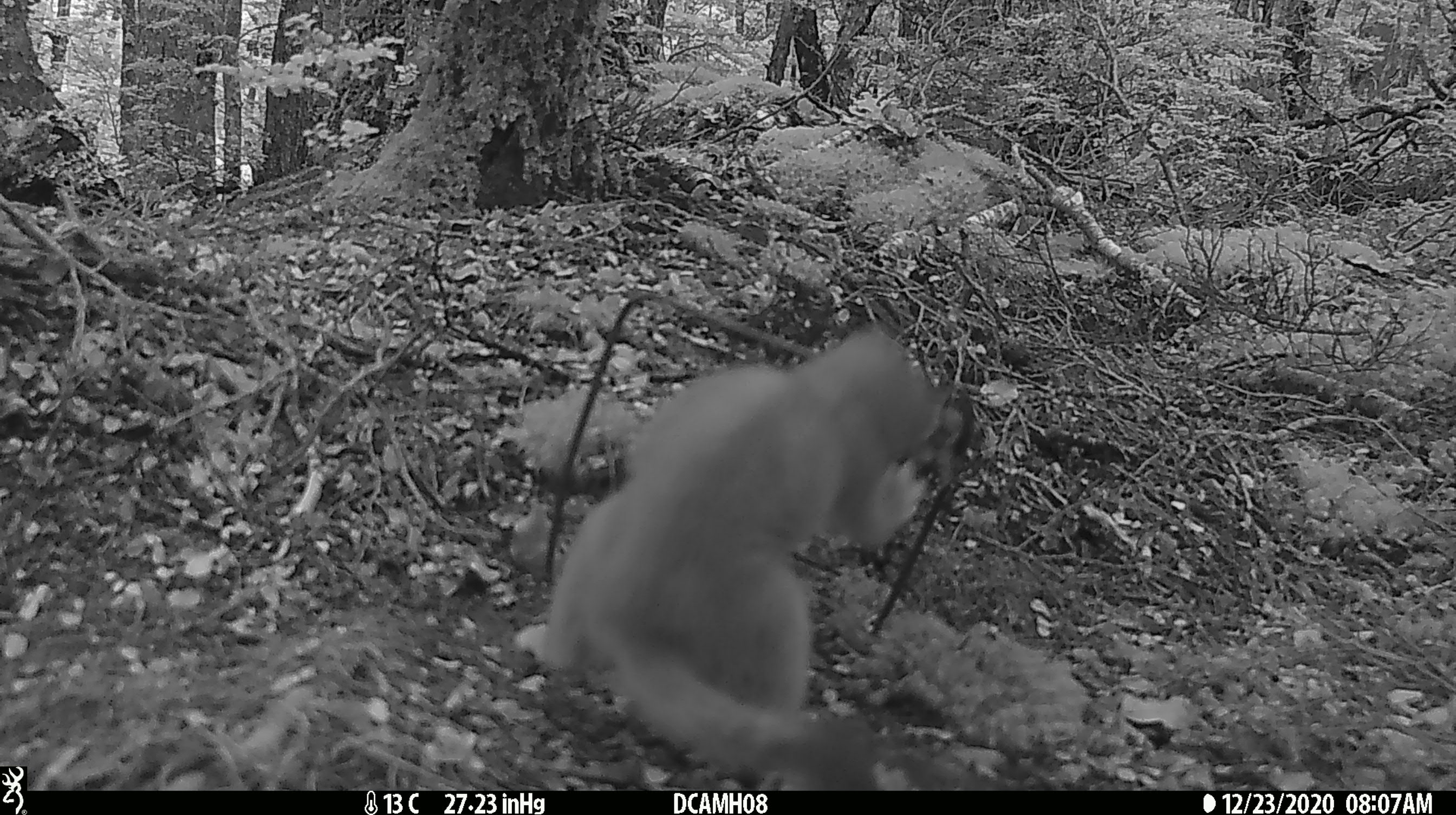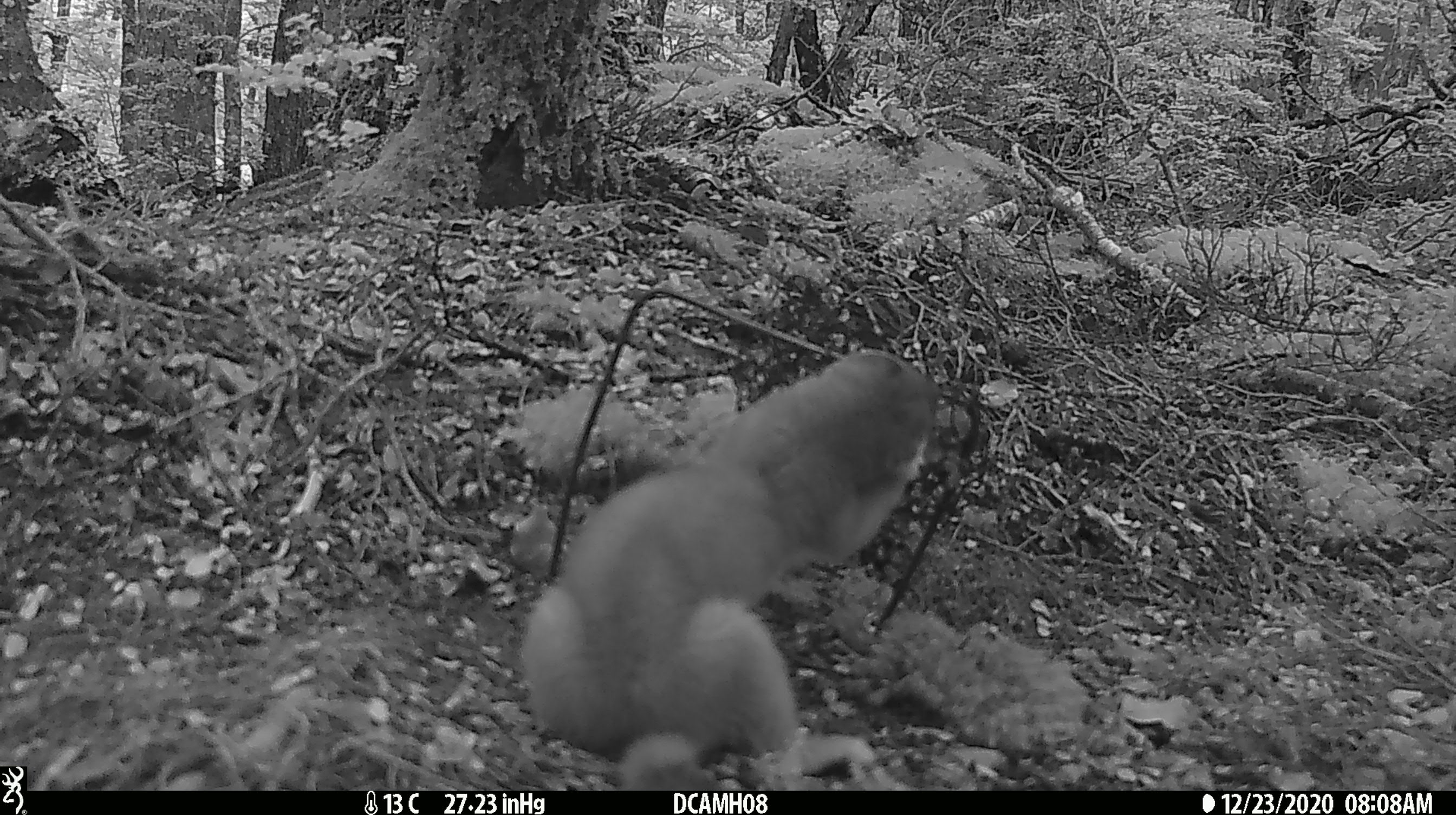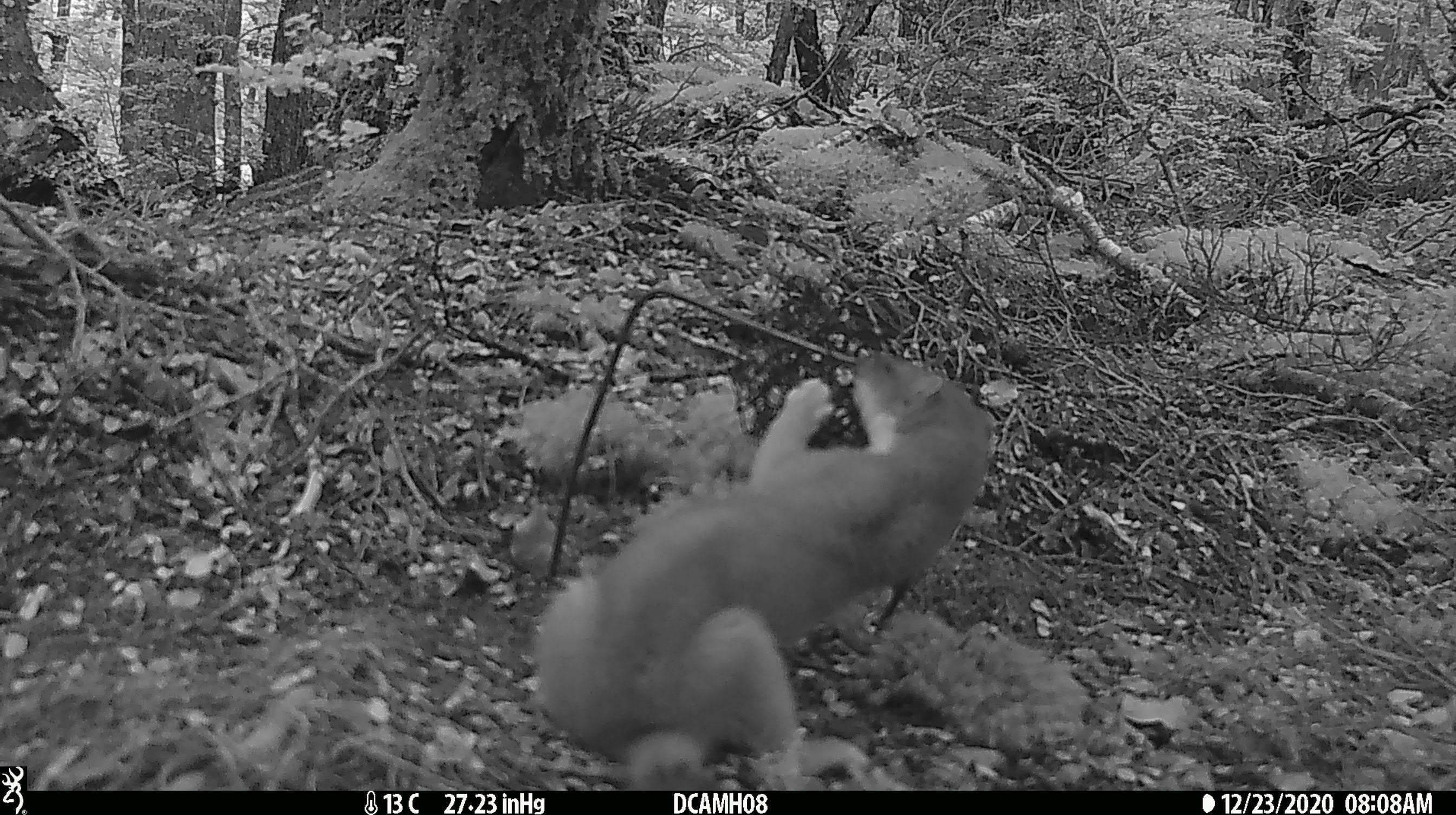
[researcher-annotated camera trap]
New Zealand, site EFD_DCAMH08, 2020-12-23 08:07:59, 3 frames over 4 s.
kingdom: Animalia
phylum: Chordata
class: Mammalia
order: Carnivora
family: Mustelidae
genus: Mustela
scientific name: Mustela erminea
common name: stoat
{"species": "stoat (Mustela erminea)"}